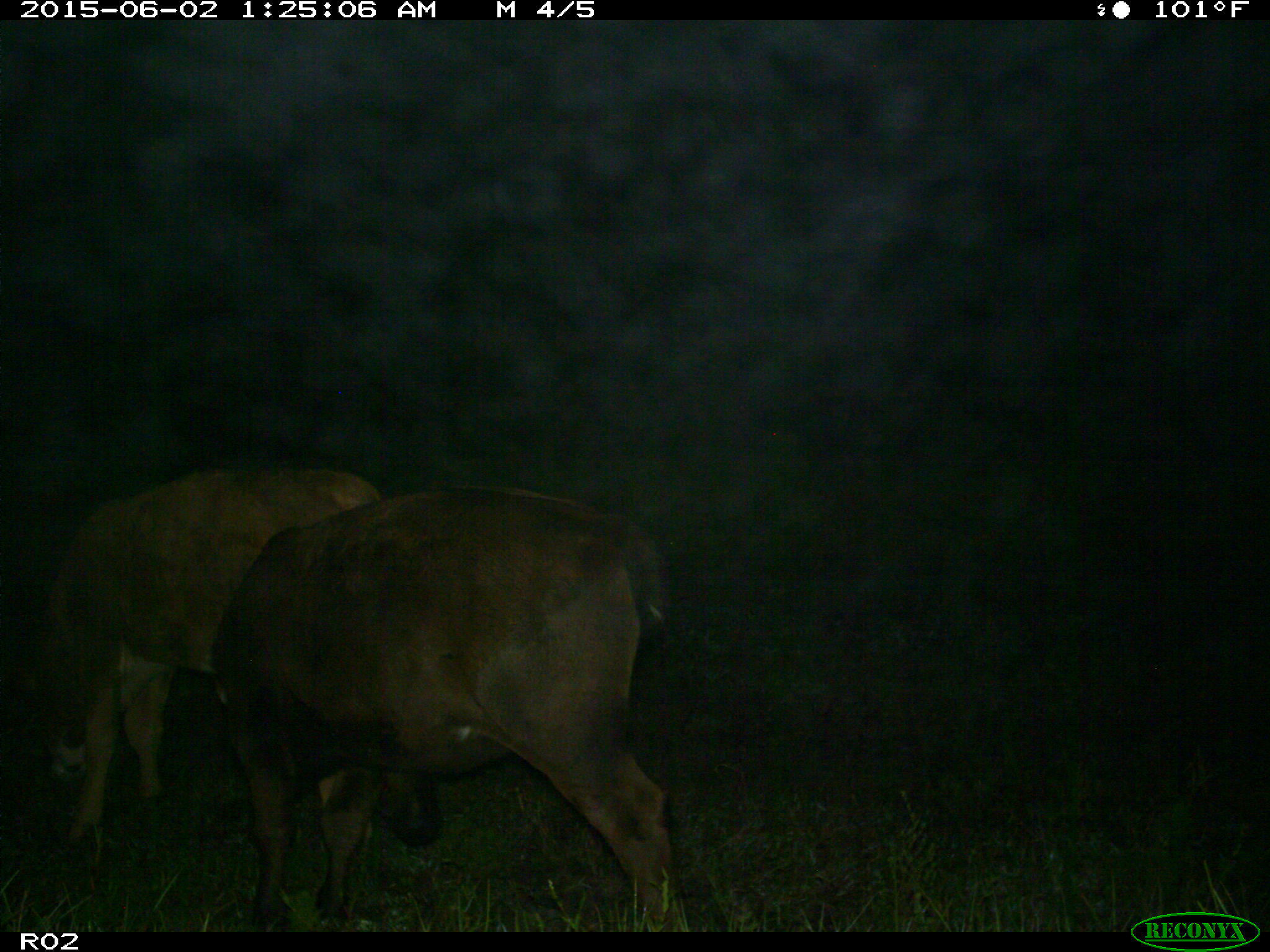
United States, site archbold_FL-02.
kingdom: Animalia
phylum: Chordata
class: Mammalia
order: Artiodactyla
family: Bovidae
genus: Bos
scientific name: Bos taurus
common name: domestic cow